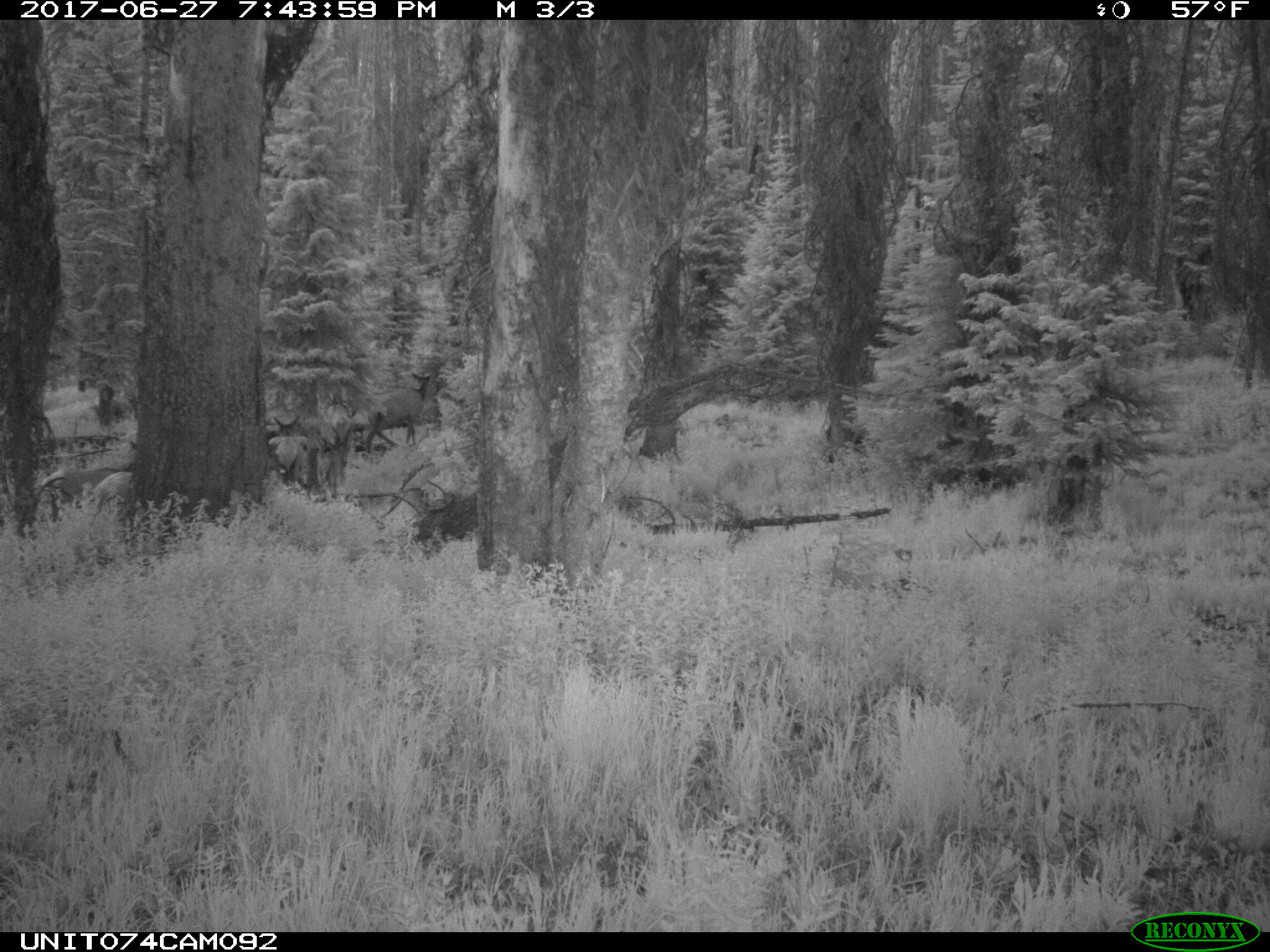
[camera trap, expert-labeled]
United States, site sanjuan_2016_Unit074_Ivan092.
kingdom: Animalia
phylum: Chordata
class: Mammalia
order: Artiodactyla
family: Cervidae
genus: Cervus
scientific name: Cervus elaphus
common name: red deer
Cervus elaphus (red deer).